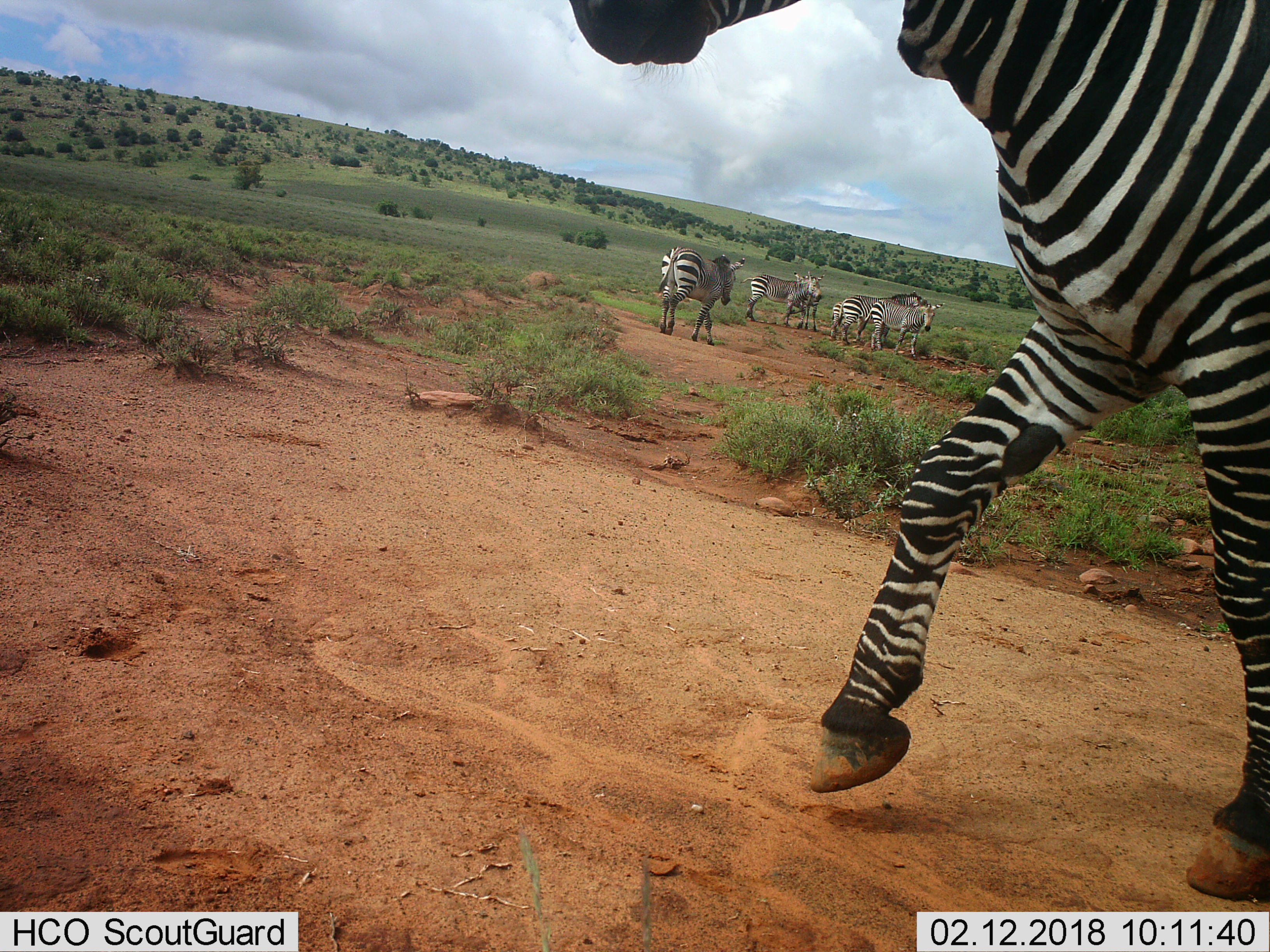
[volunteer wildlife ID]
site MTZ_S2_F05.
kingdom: Animalia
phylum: Chordata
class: Mammalia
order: Perissodactyla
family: Equidae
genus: Equus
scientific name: Equus zebra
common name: mountain zebra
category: zebramountain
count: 7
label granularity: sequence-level